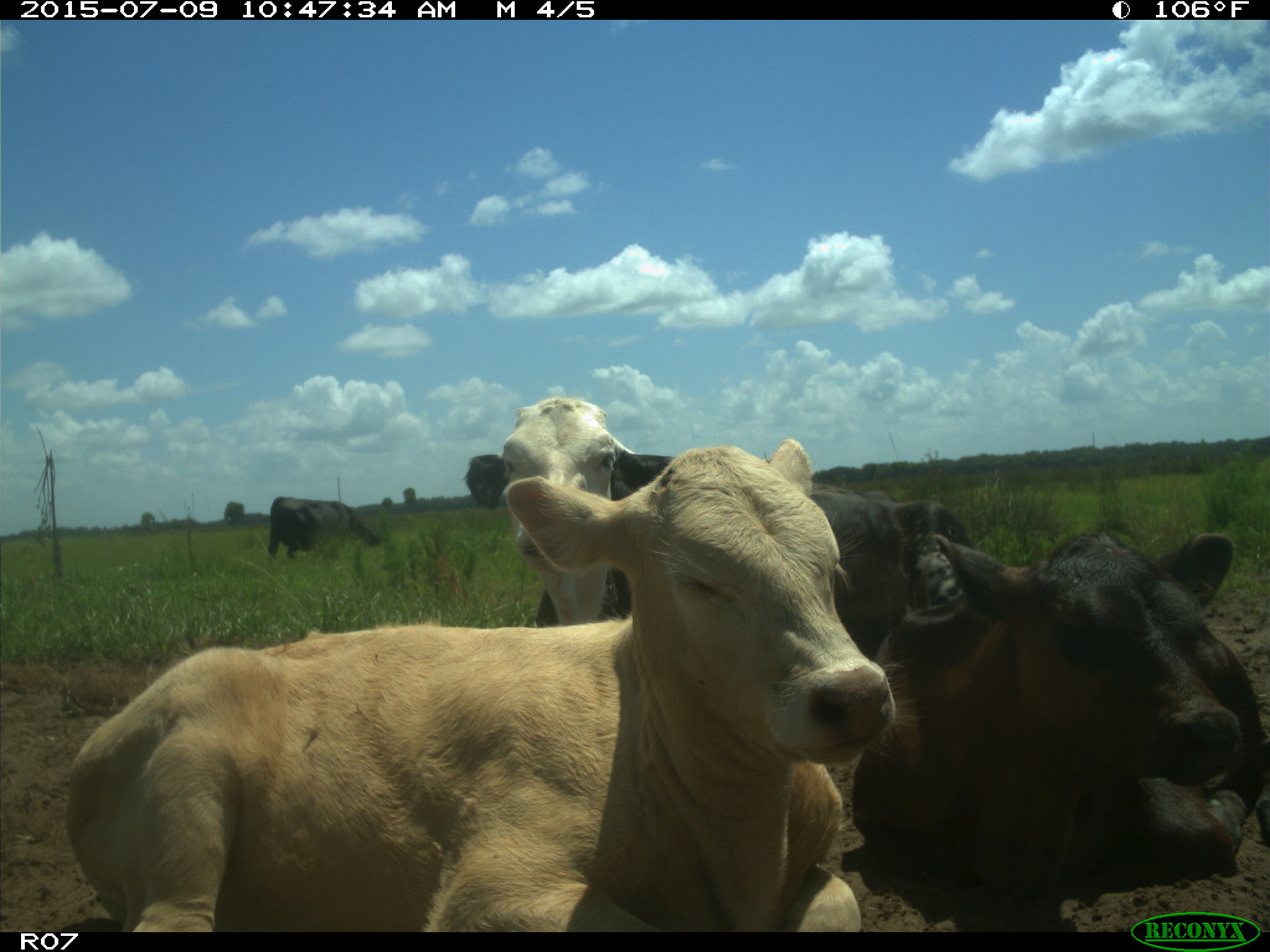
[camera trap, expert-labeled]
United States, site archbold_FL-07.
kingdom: Animalia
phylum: Chordata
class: Mammalia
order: Artiodactyla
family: Bovidae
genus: Bos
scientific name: Bos taurus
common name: domestic cow